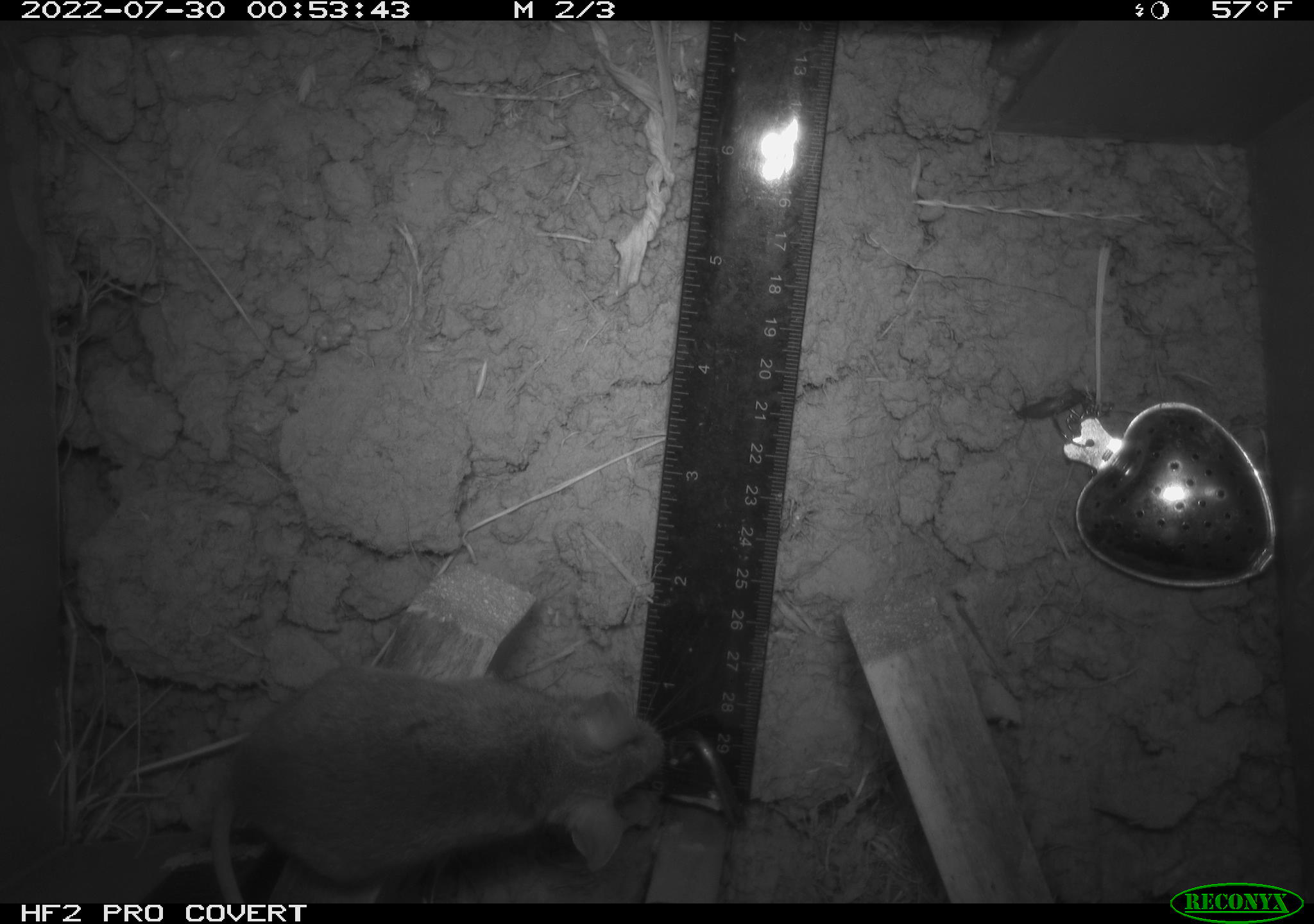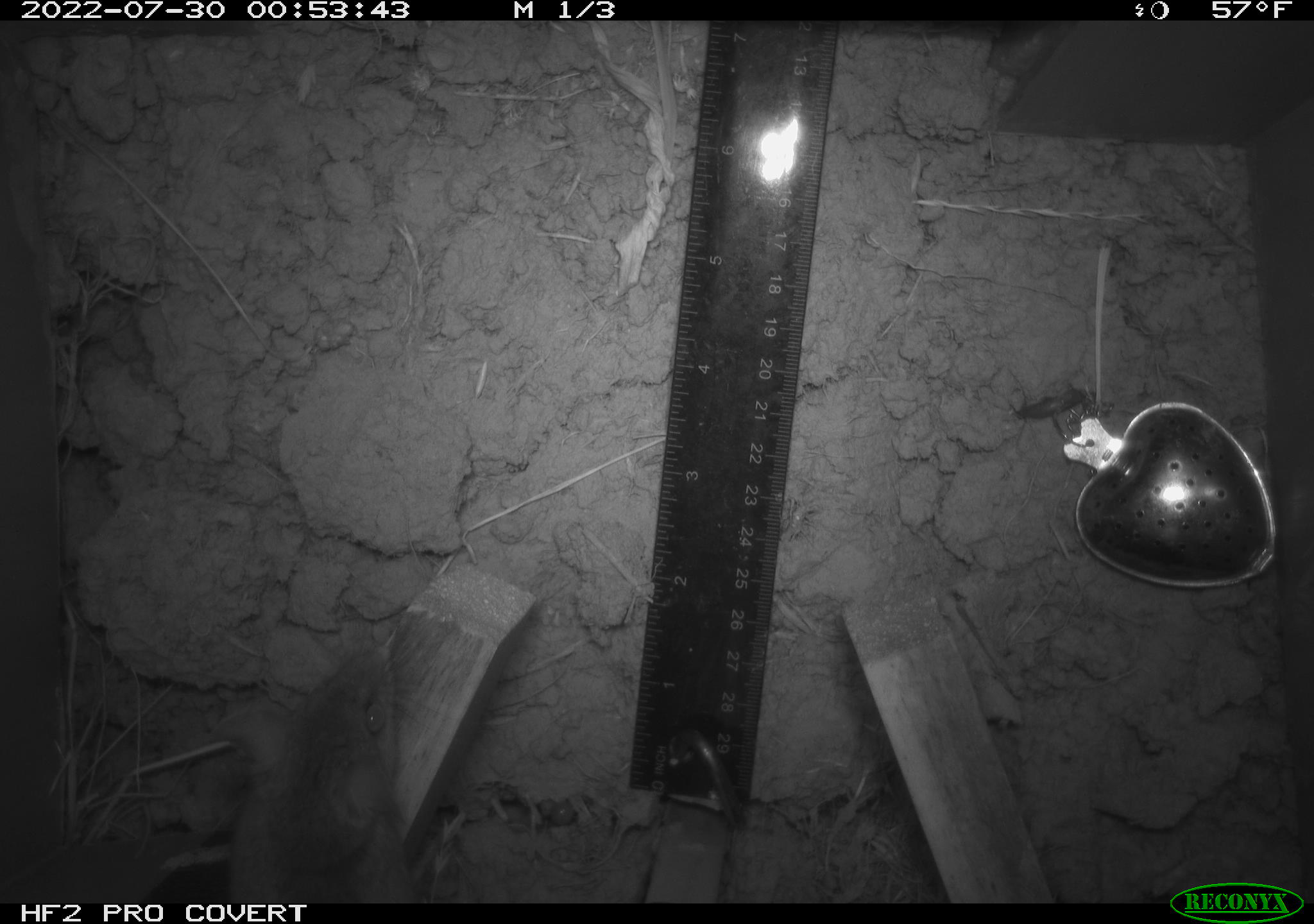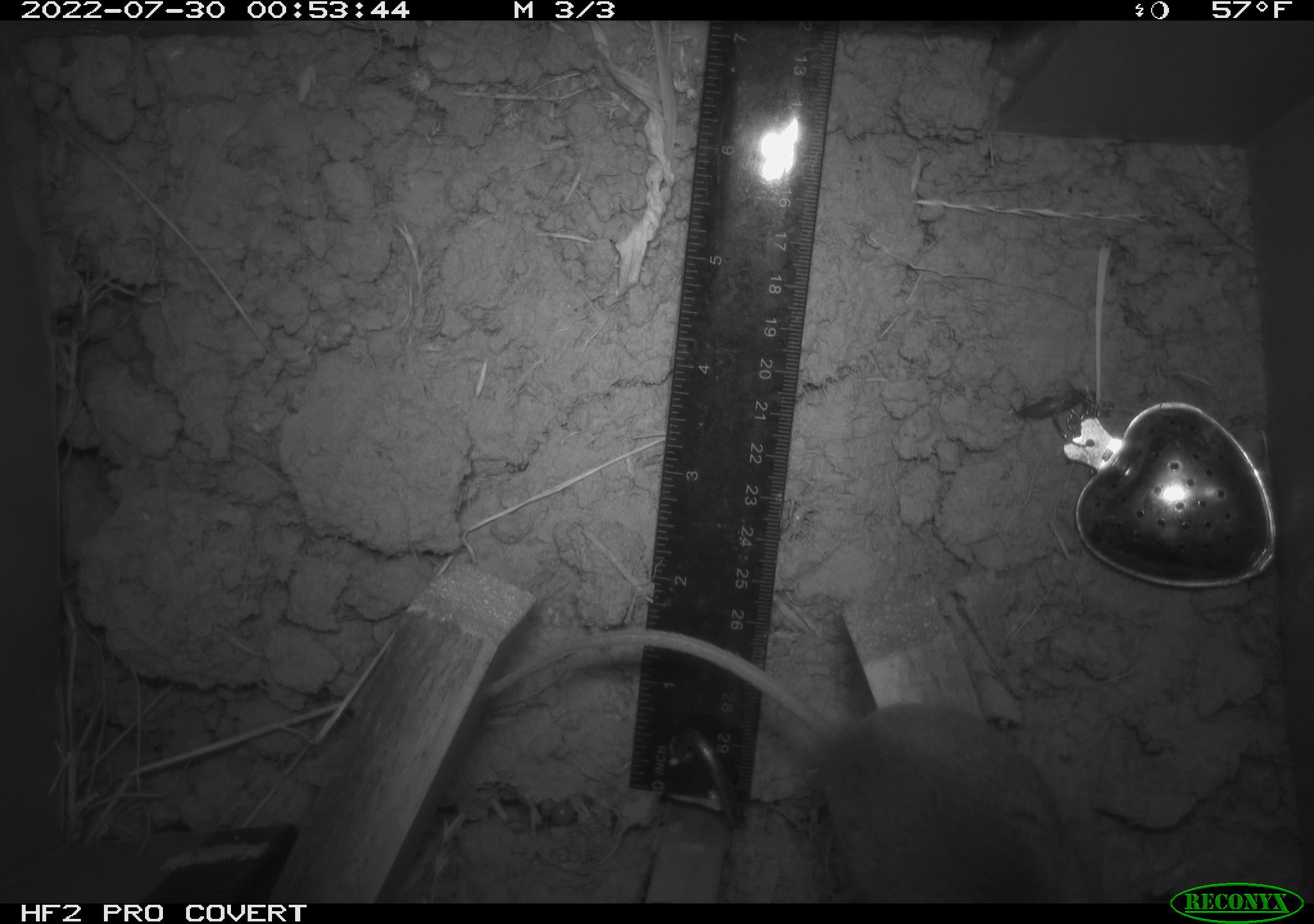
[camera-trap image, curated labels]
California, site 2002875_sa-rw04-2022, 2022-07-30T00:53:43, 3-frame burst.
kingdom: Animalia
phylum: Chordata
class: Mammalia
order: Rodentia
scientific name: Rodentia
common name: mouse species